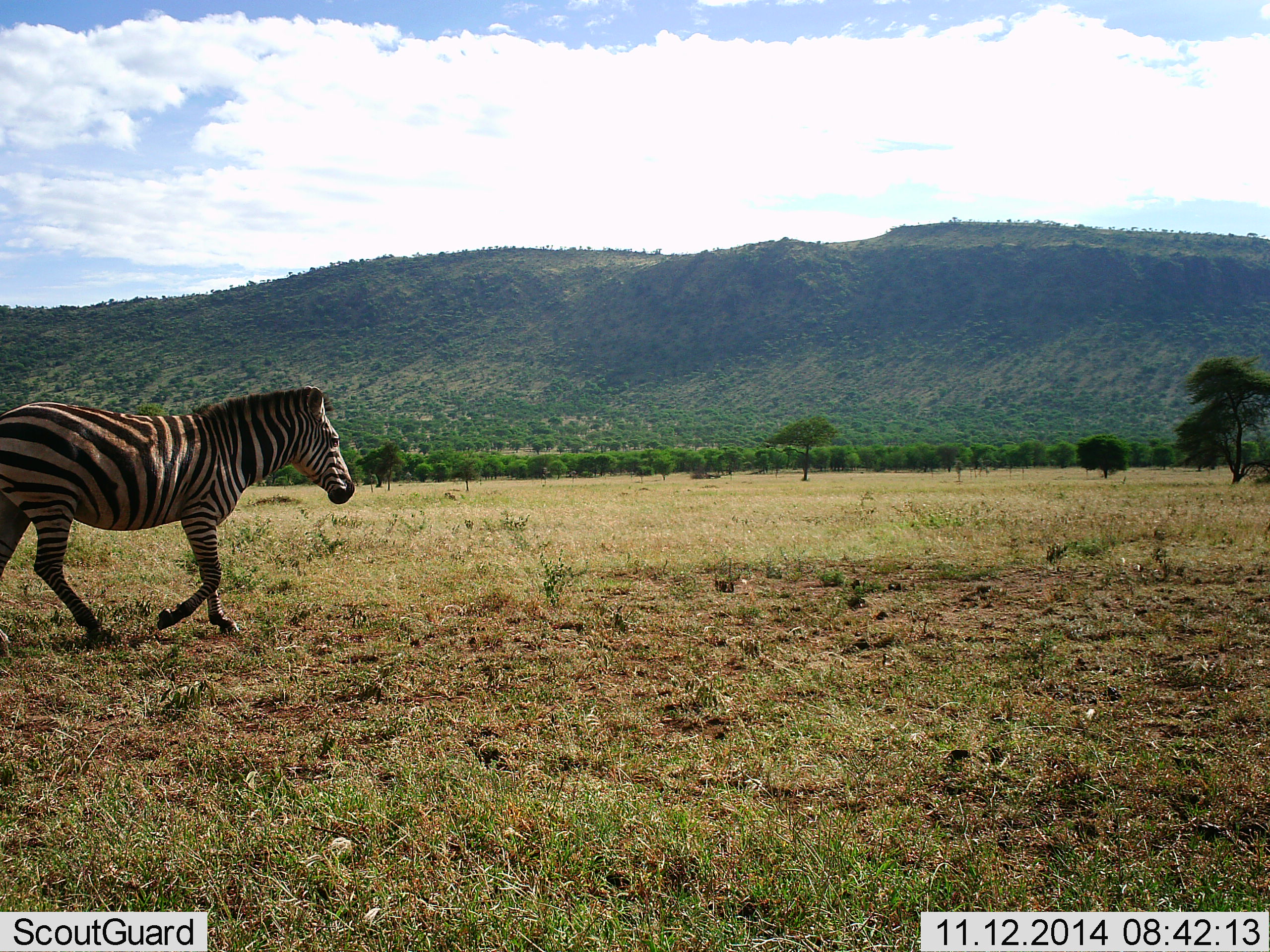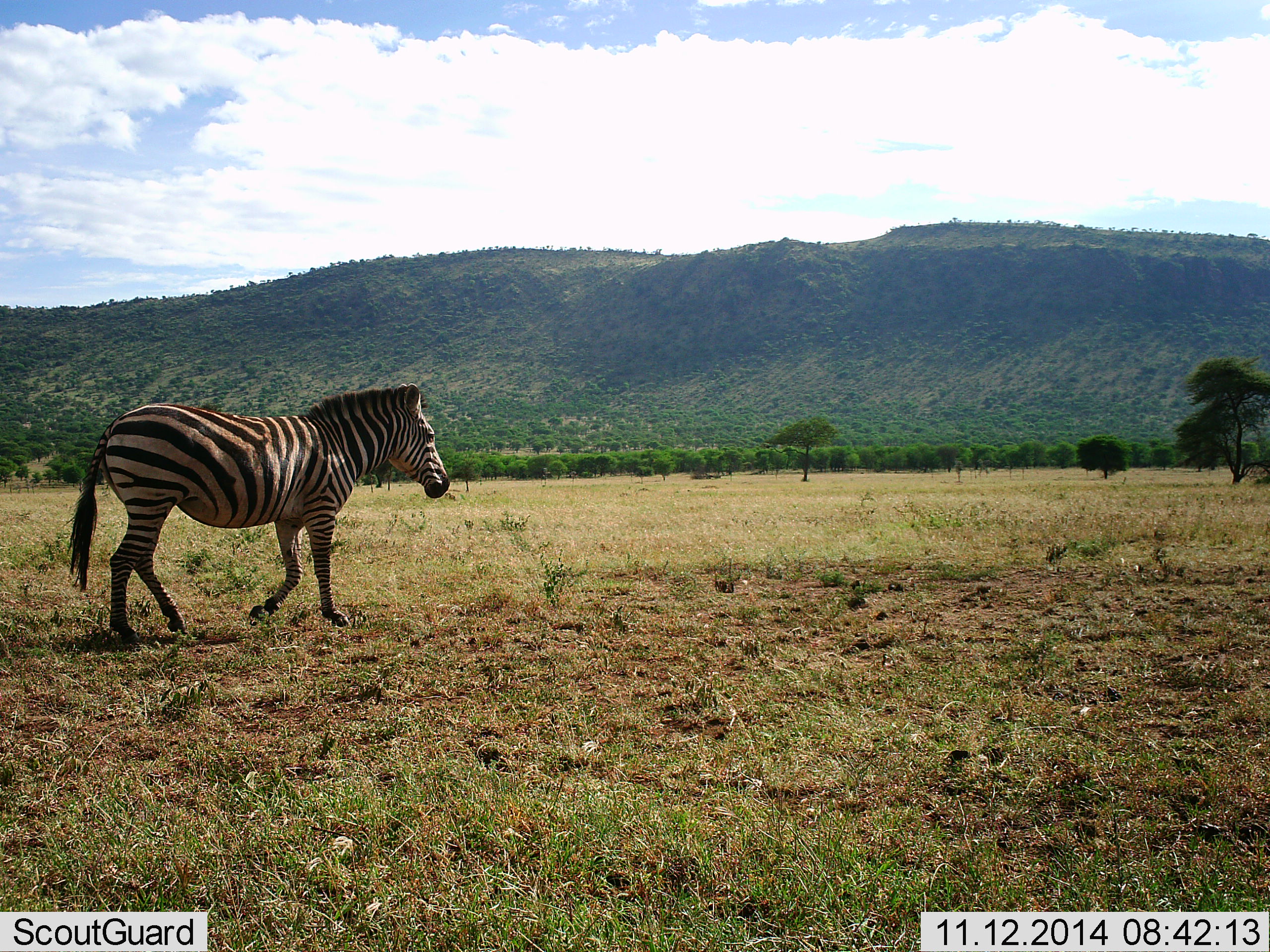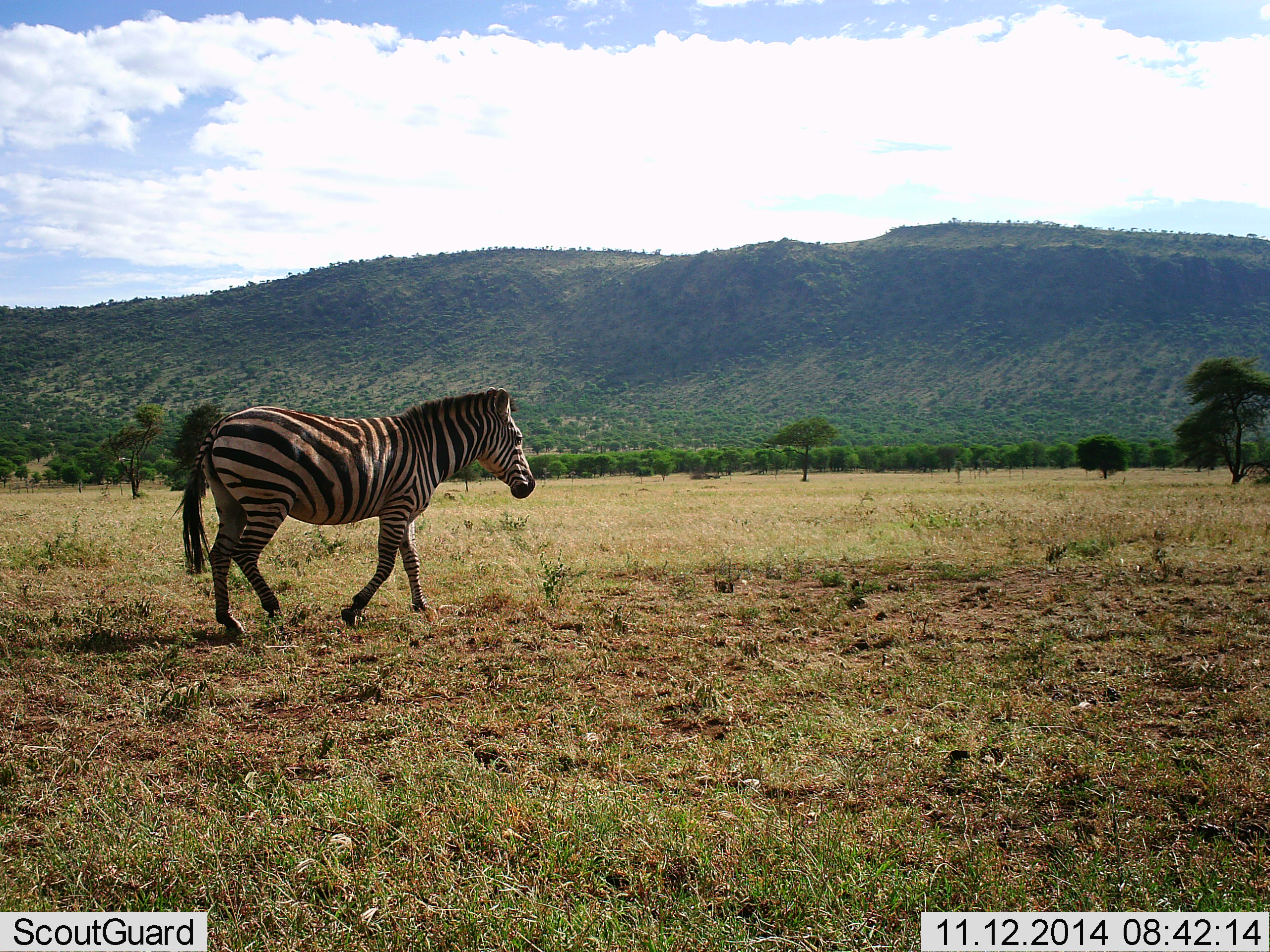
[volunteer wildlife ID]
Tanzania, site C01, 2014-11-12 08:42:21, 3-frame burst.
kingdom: Animalia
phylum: Chordata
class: Mammalia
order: Perissodactyla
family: Equidae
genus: Equus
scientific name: Equus quagga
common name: plains zebra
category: zebra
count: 1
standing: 10%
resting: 0%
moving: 90%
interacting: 0%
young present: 0%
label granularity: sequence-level